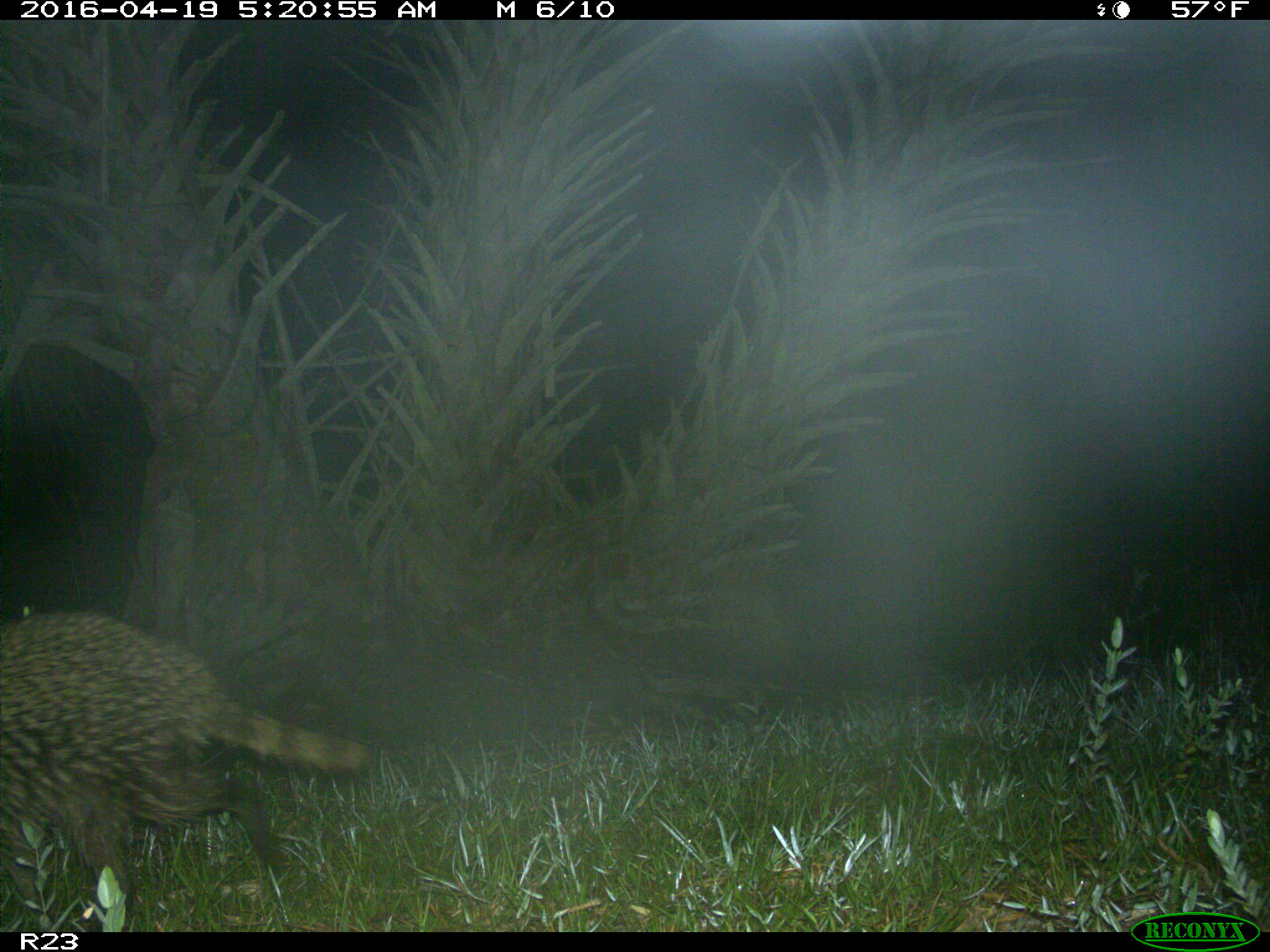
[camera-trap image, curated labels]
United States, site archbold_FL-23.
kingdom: Animalia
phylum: Chordata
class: Mammalia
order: Carnivora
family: Procyonidae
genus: Procyon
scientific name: Procyon lotor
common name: common raccoon